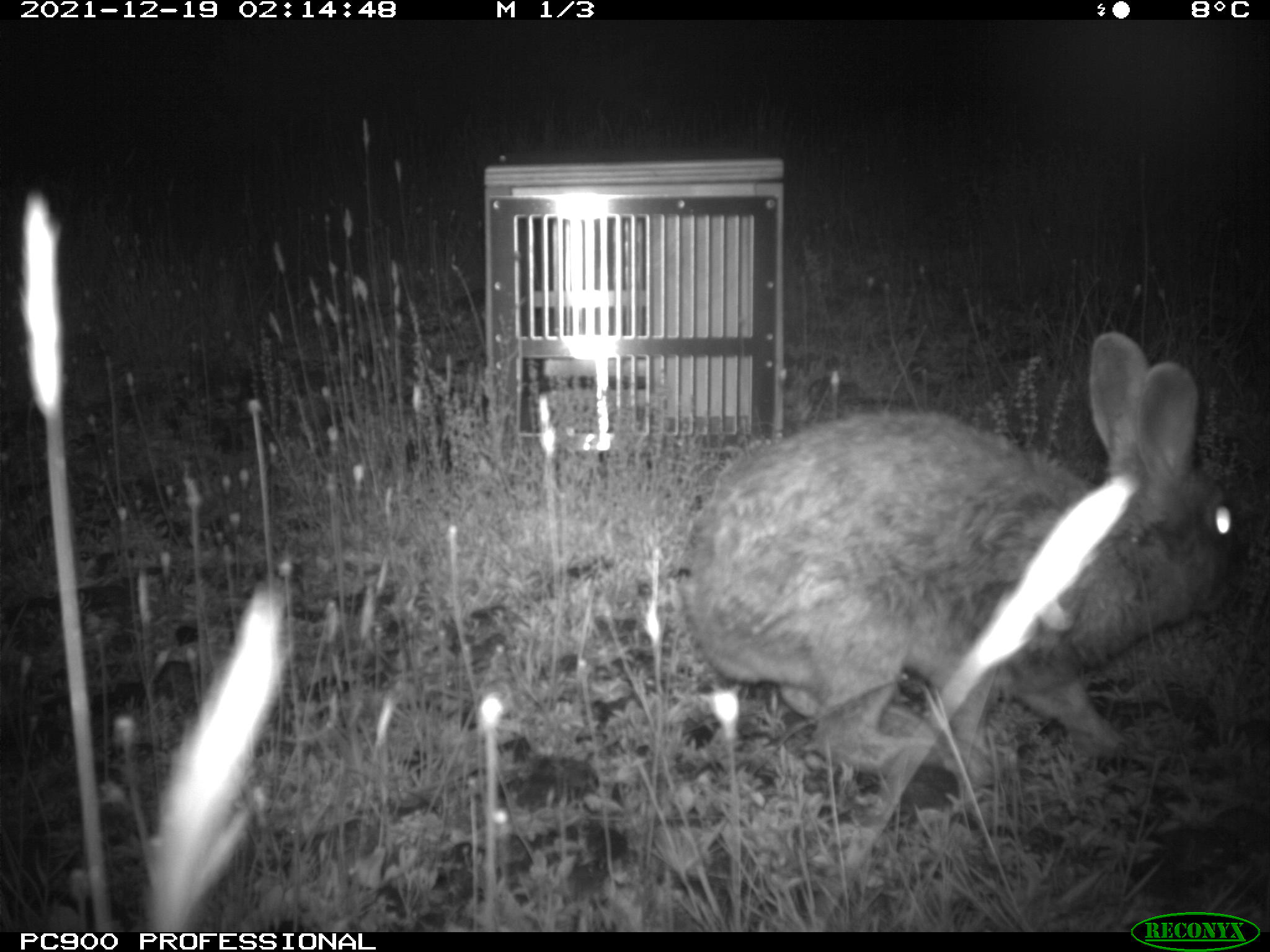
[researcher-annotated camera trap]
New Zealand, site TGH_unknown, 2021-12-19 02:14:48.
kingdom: Animalia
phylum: Chordata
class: Mammalia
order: Lagomorpha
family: Leporidae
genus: Oryctolagus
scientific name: Oryctolagus cuniculus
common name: european rabbit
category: rabbit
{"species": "rabbit (european rabbit) (Oryctolagus cuniculus)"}